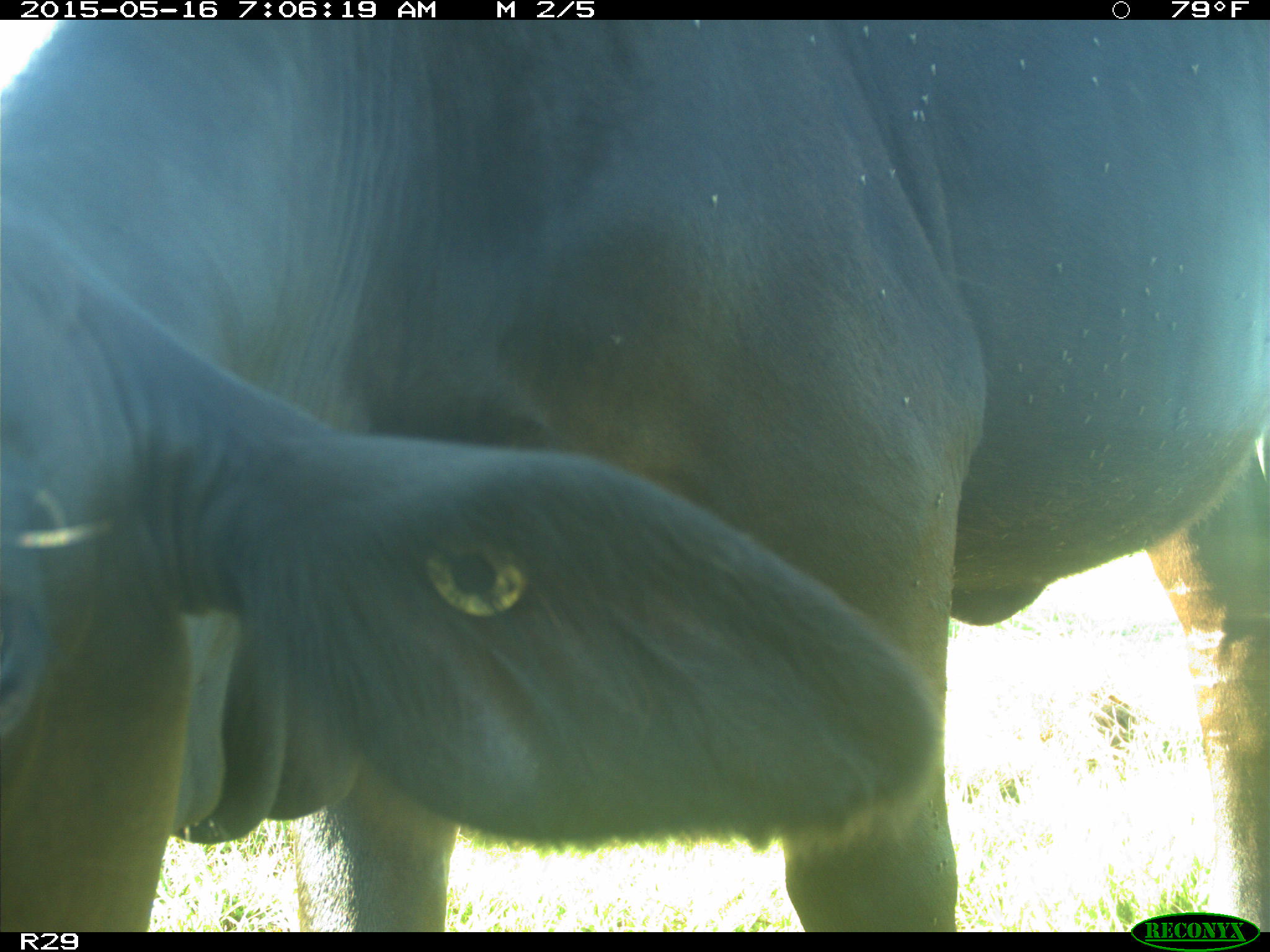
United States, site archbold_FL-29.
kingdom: Animalia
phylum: Chordata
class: Mammalia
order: Artiodactyla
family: Bovidae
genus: Bos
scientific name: Bos taurus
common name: domestic cow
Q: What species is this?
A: Bos taurus (domestic cow).